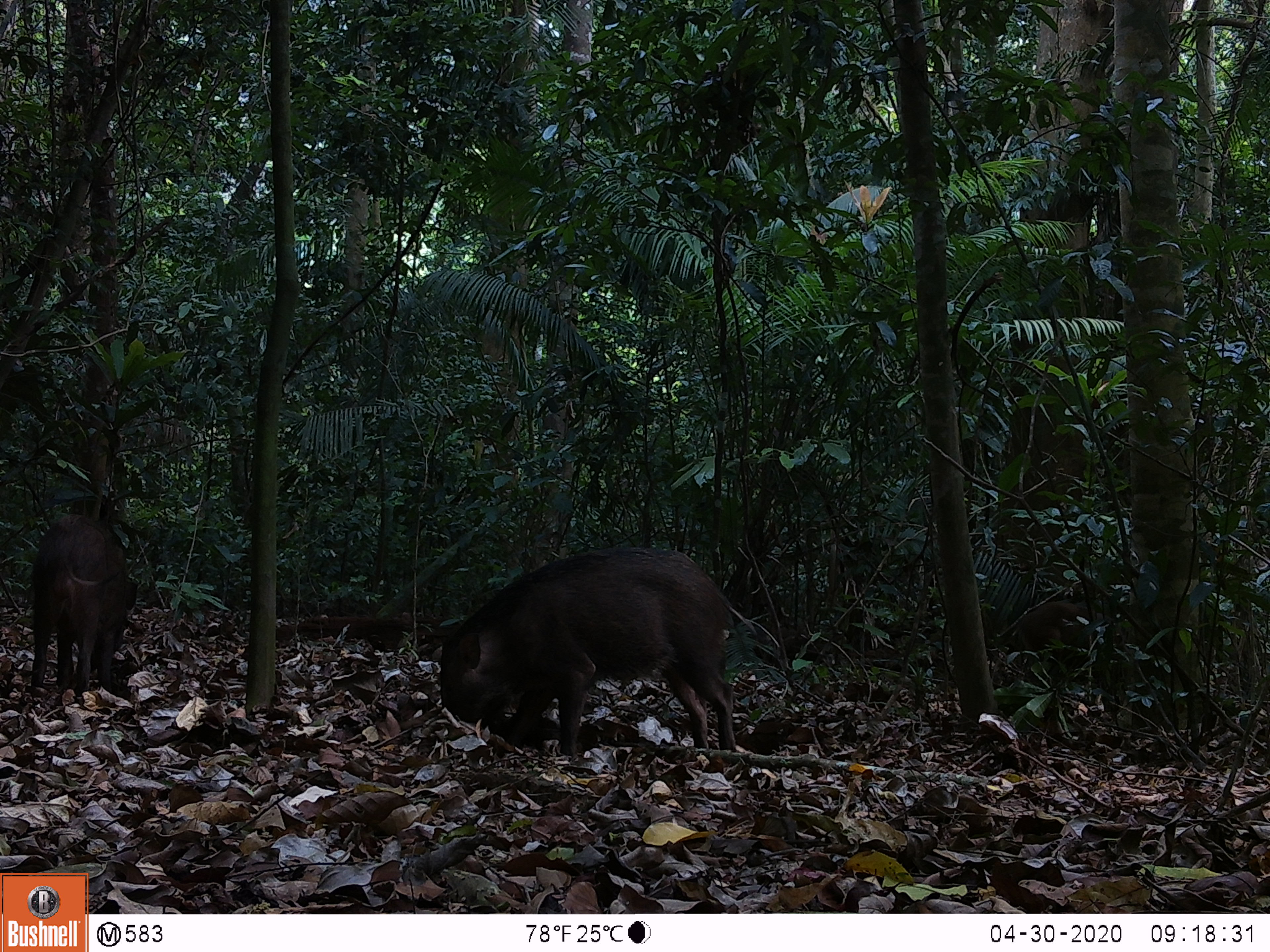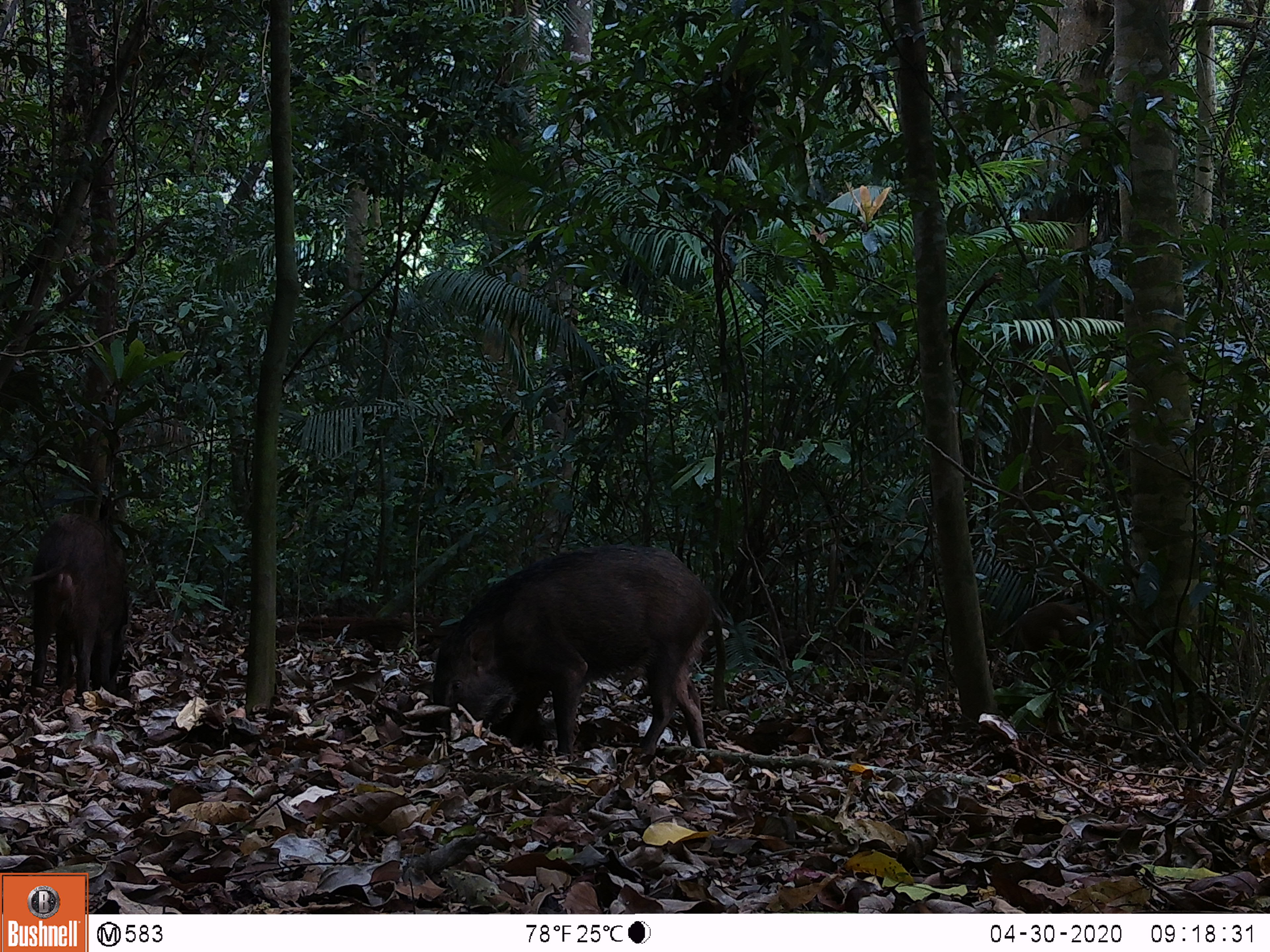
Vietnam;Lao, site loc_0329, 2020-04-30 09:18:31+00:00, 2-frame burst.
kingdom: Animalia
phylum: Chordata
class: Mammalia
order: Artiodactyla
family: Suidae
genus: Sus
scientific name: Sus scrofa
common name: eurasian wild pig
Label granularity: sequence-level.